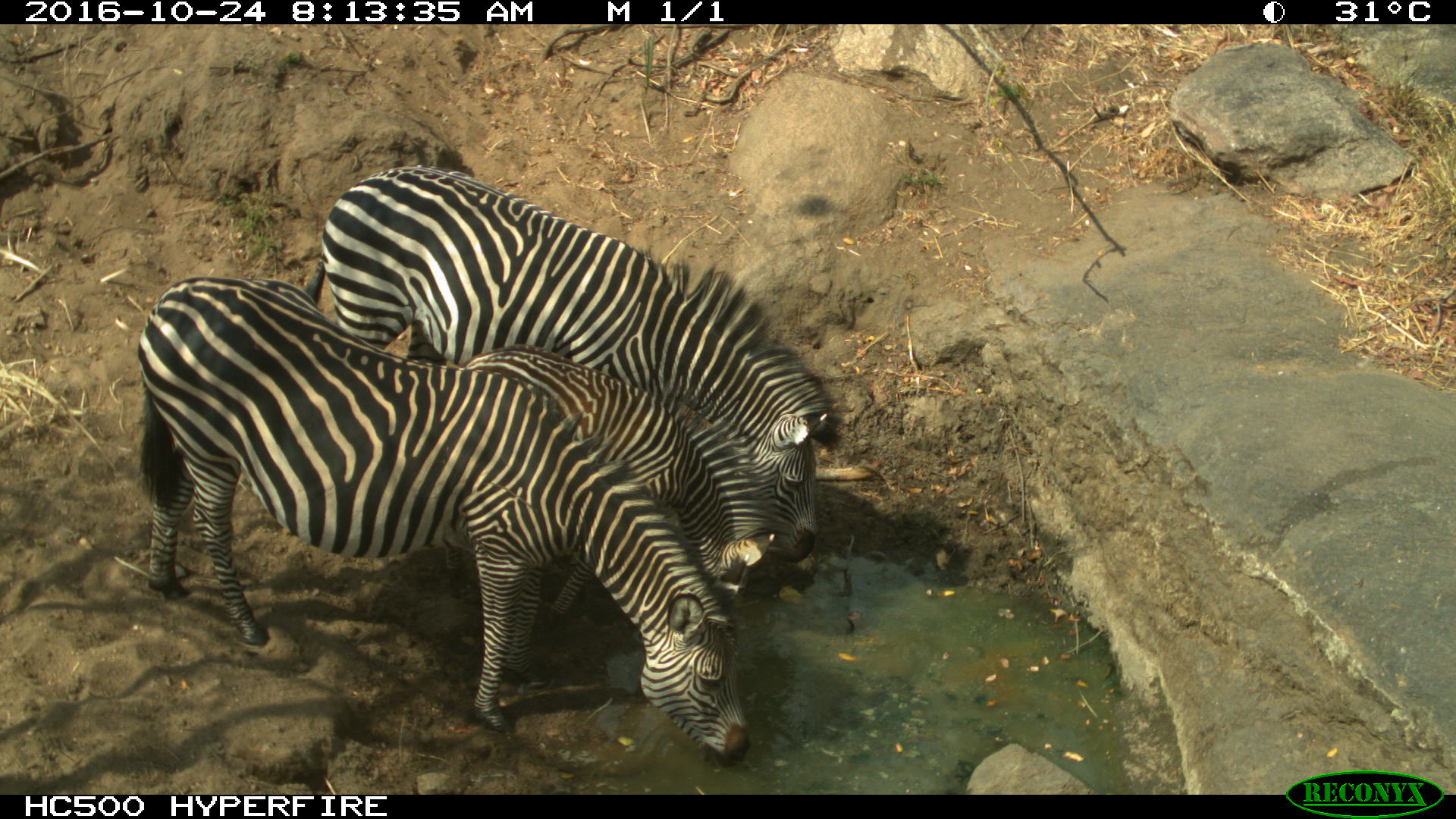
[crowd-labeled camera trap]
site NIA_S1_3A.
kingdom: Animalia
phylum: Chordata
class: Mammalia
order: Perissodactyla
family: Equidae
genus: Equus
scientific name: Equus quagga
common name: plains zebra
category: zebraplains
Zebraplains (plains zebra) (Equus quagga), count 3. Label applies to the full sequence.